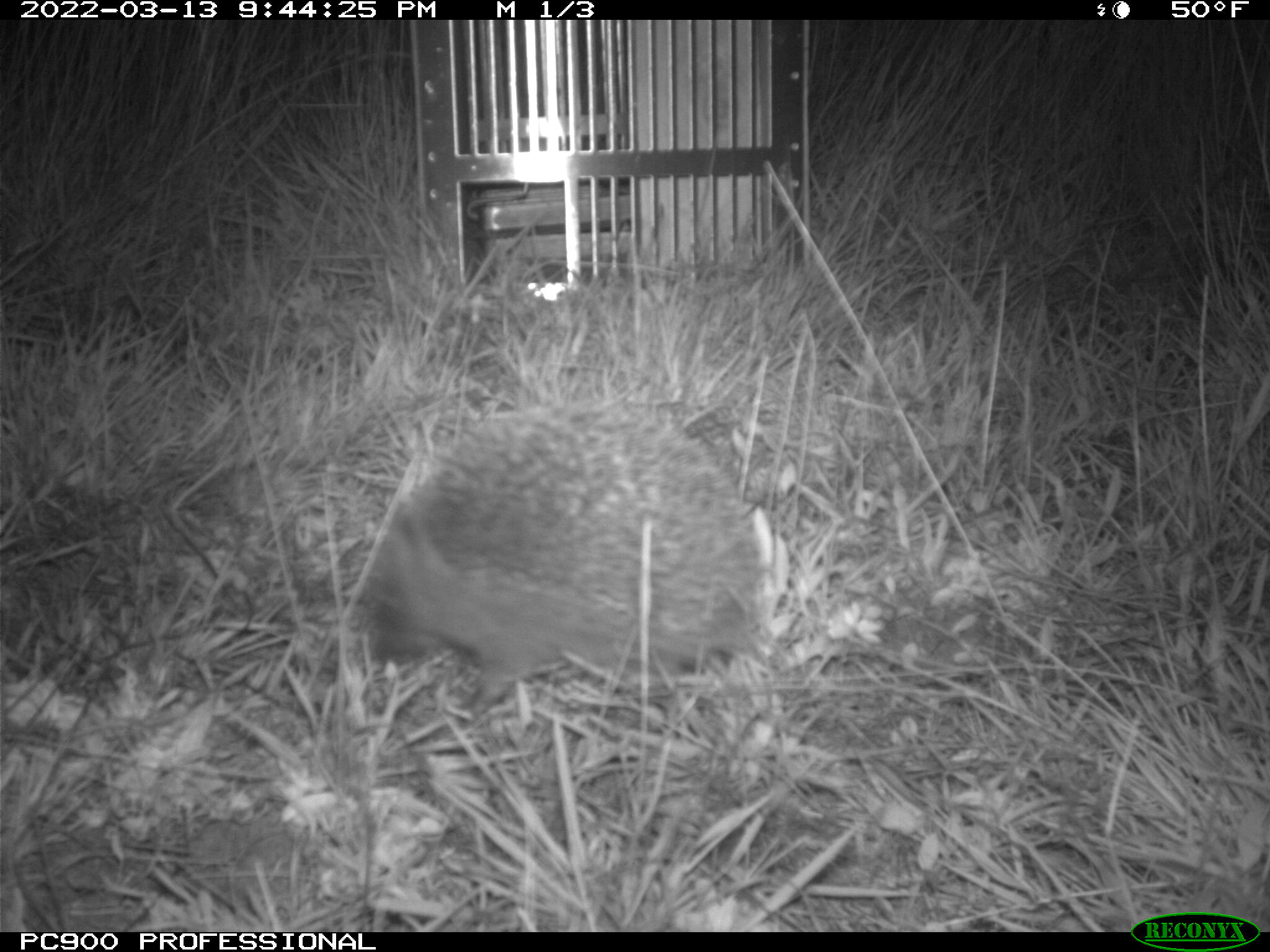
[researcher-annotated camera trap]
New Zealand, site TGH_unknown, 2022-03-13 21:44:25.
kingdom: Animalia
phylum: Chordata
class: Mammalia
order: Eulipotyphla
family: Erinaceidae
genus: Erinaceus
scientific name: Erinaceus europaeus europaeus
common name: european hedgehog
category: hedgehog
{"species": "hedgehog (european hedgehog) (Erinaceus europaeus europaeus)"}